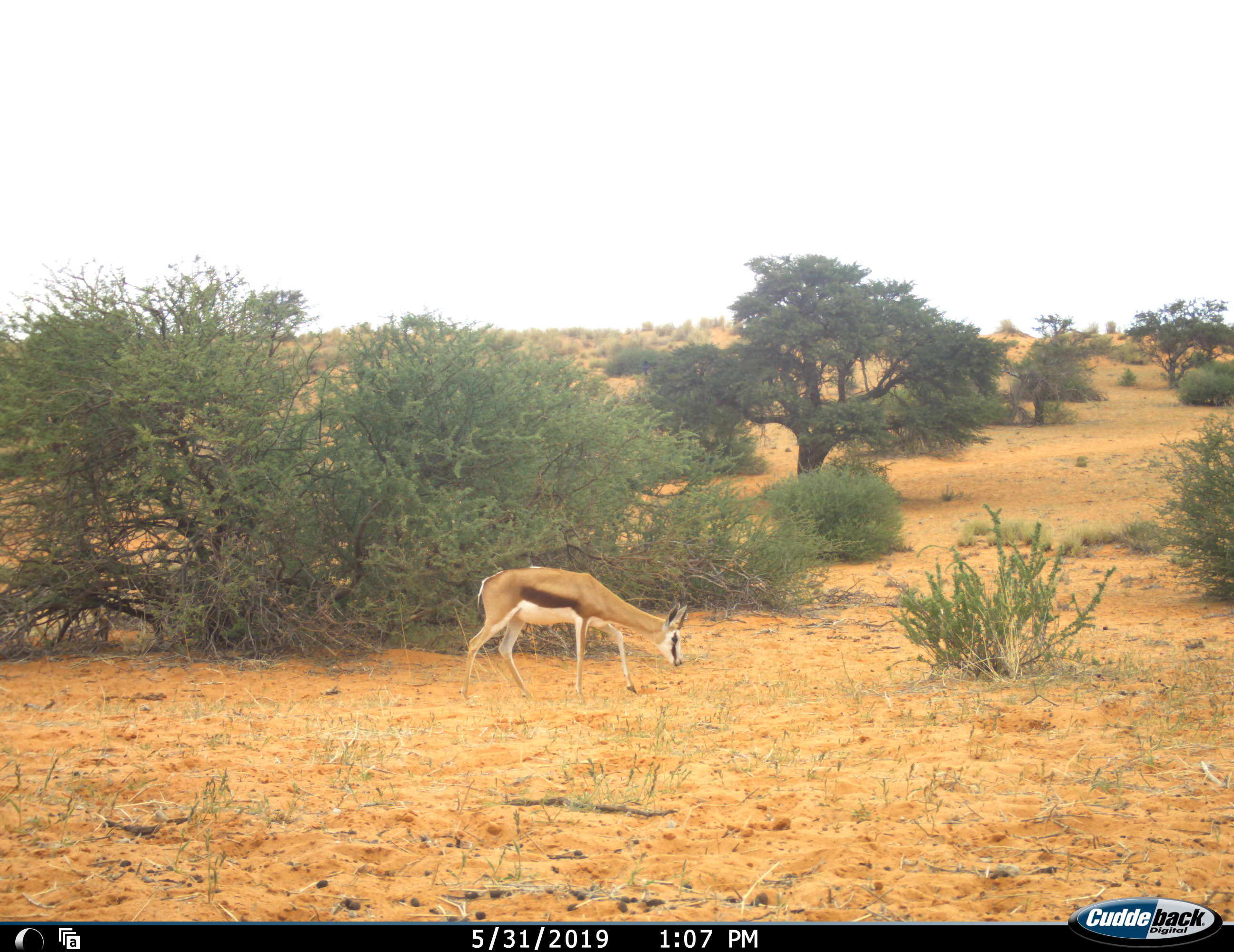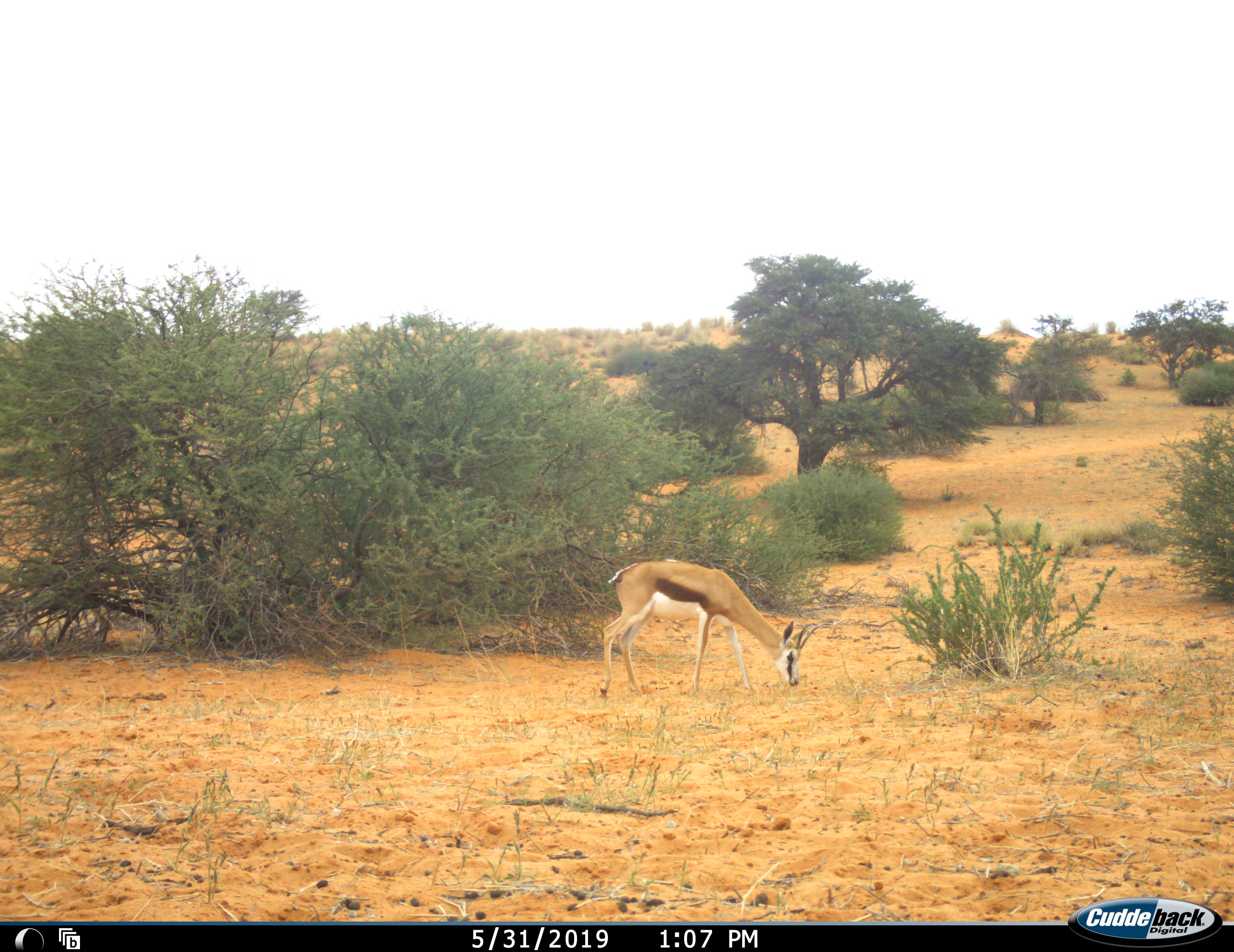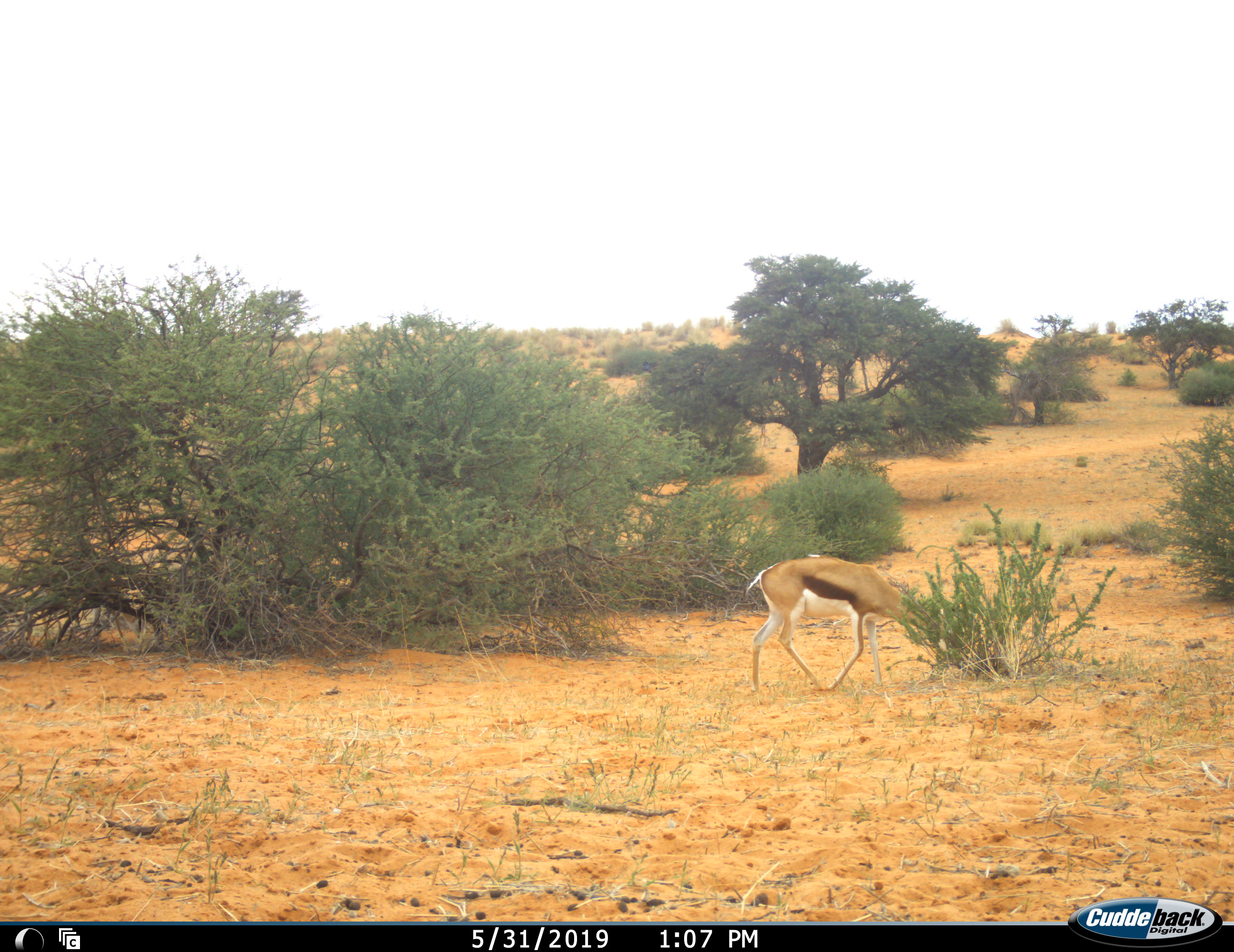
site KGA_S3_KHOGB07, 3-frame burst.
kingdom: Animalia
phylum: Chordata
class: Mammalia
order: Artiodactyla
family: Bovidae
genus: Antidorcas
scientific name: Antidorcas marsupialis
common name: springbok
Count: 2.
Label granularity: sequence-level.